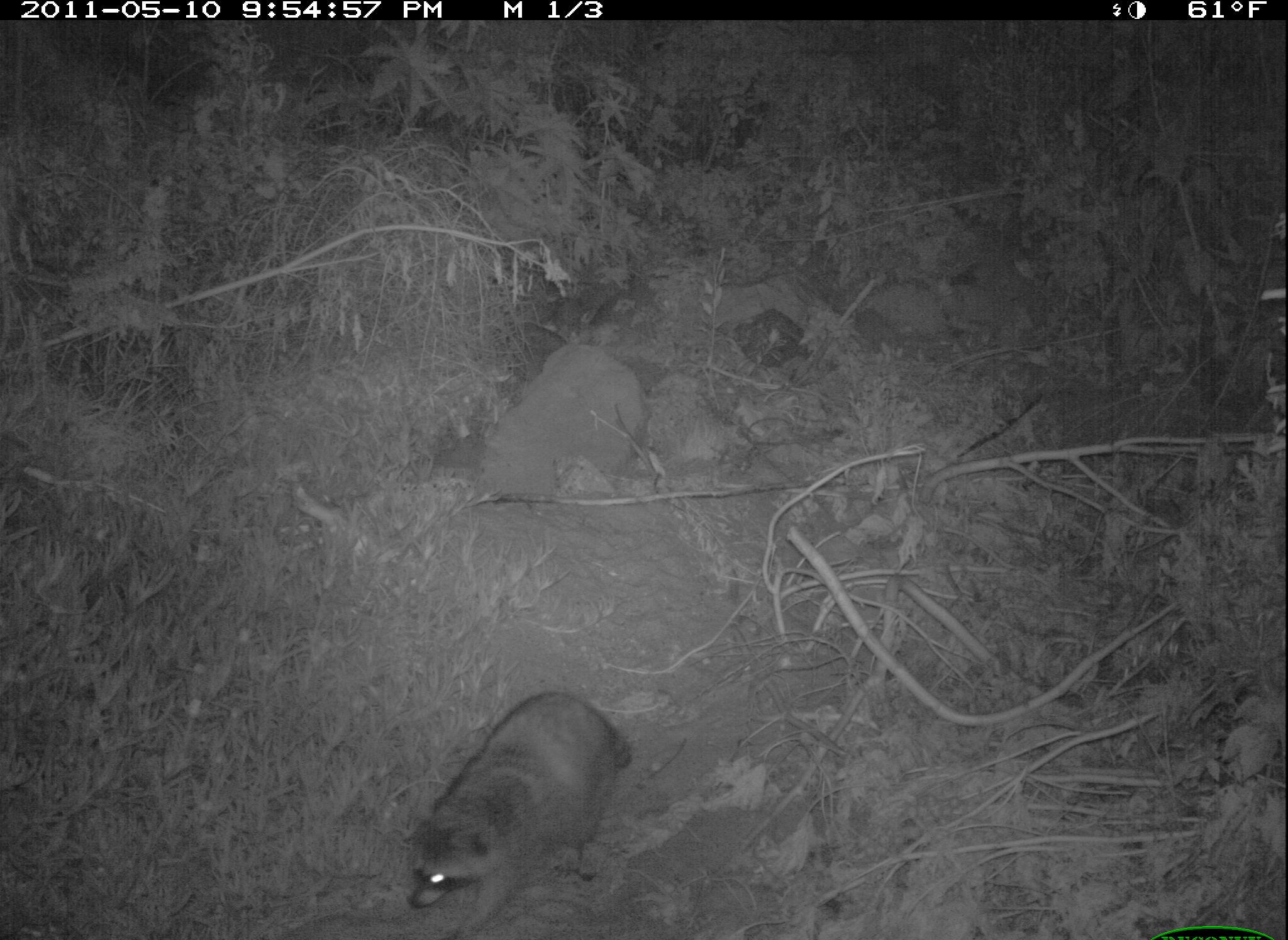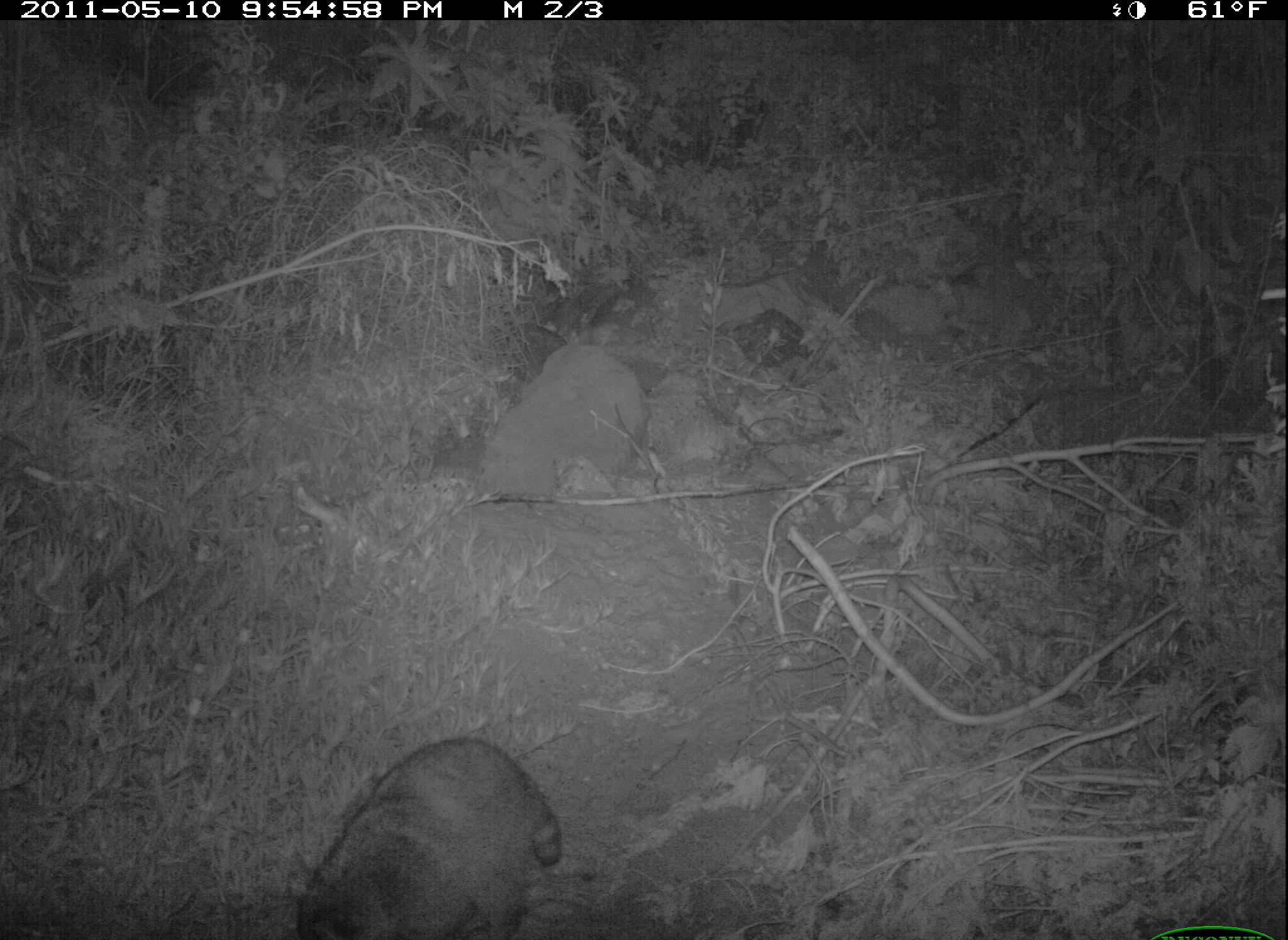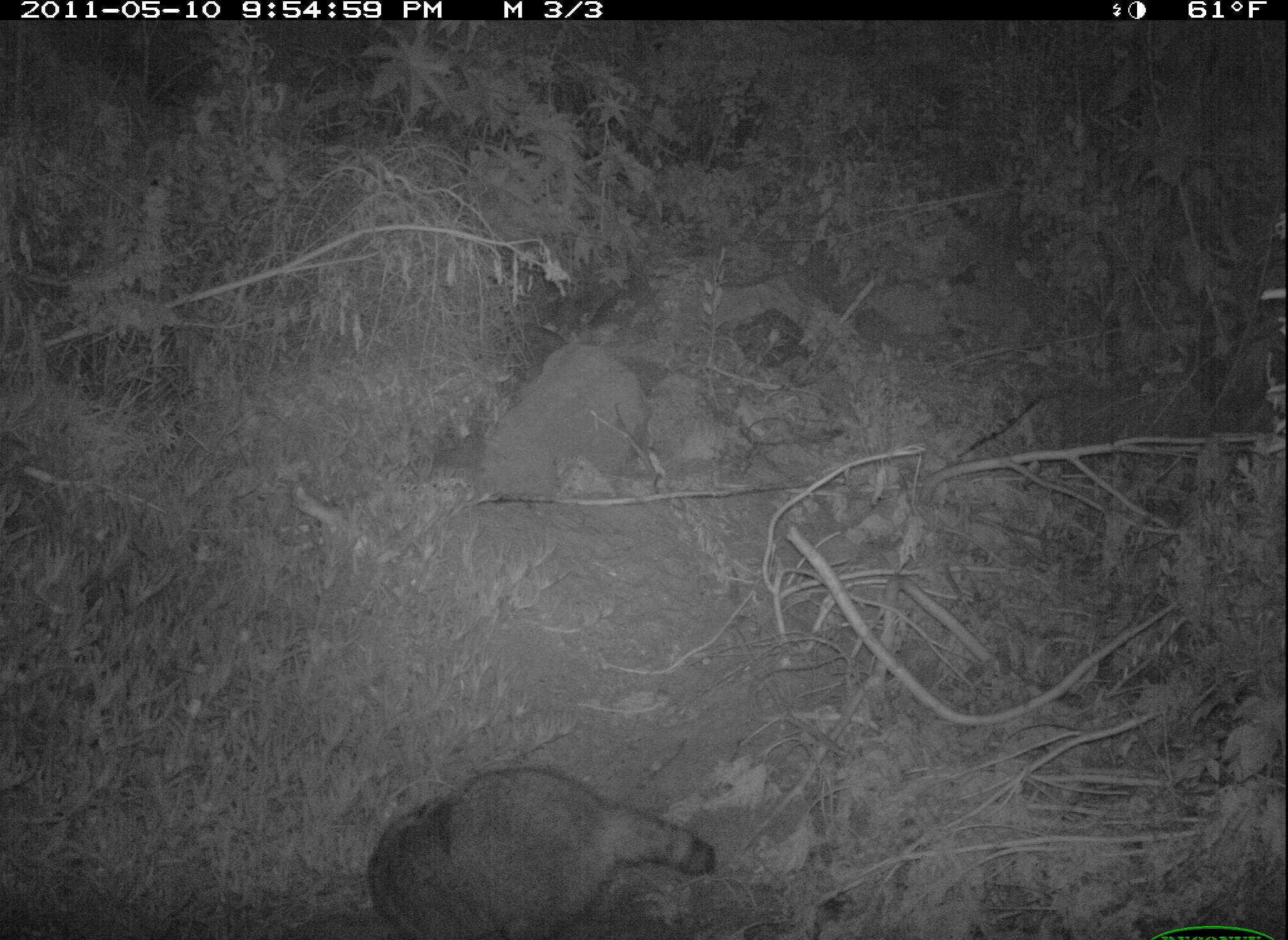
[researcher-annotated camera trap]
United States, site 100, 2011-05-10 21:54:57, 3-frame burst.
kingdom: Animalia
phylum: Chordata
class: Mammalia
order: Carnivora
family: Procyonidae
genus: Procyon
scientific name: Procyon lotor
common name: raccoon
Raccoon (Procyon lotor).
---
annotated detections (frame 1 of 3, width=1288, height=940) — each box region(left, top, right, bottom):
raccoon: region(380, 673, 662, 937)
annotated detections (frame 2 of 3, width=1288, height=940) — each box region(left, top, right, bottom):
raccoon: region(281, 730, 574, 940)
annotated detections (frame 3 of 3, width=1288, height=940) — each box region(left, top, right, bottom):
raccoon: region(357, 760, 718, 940)